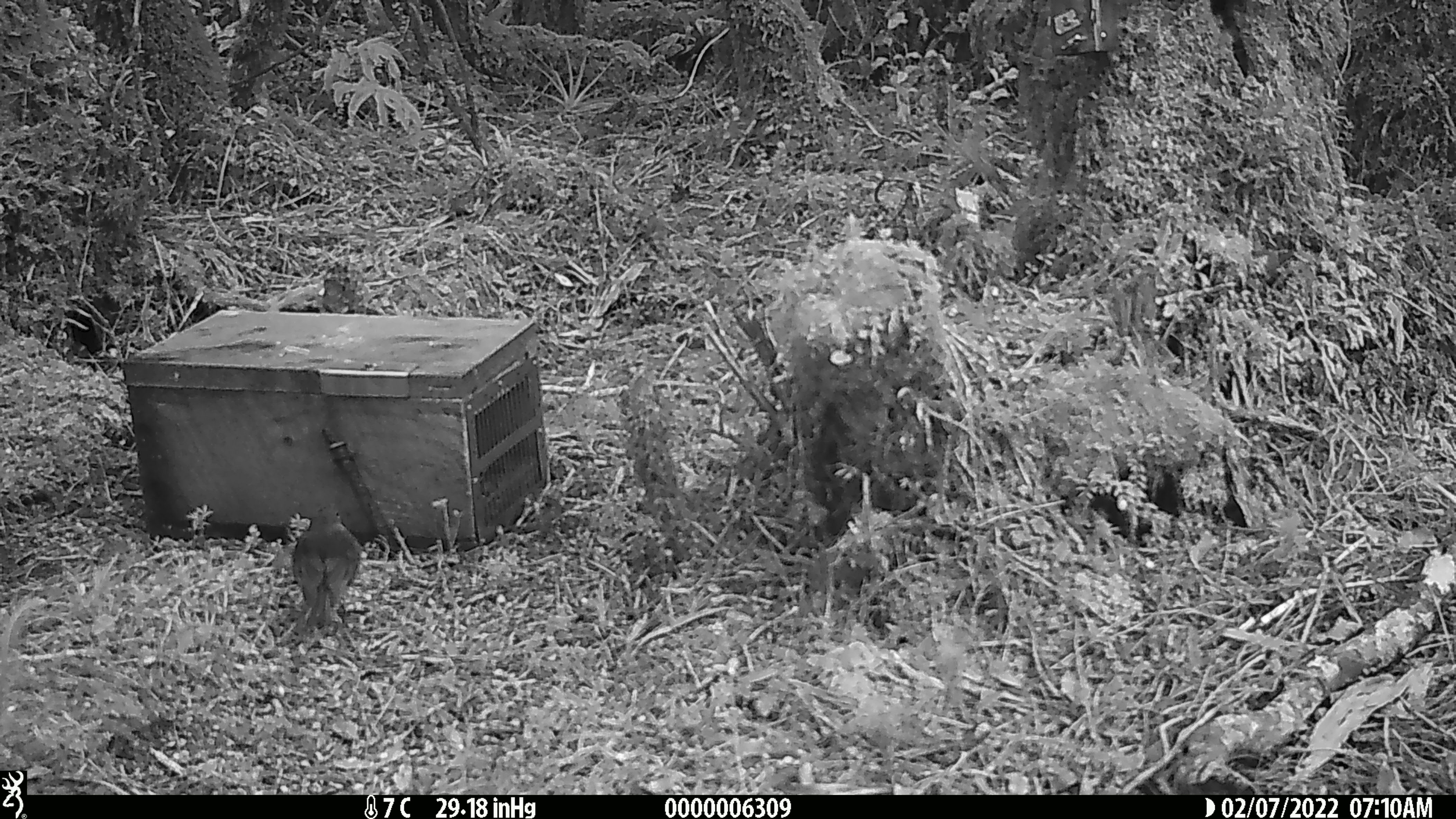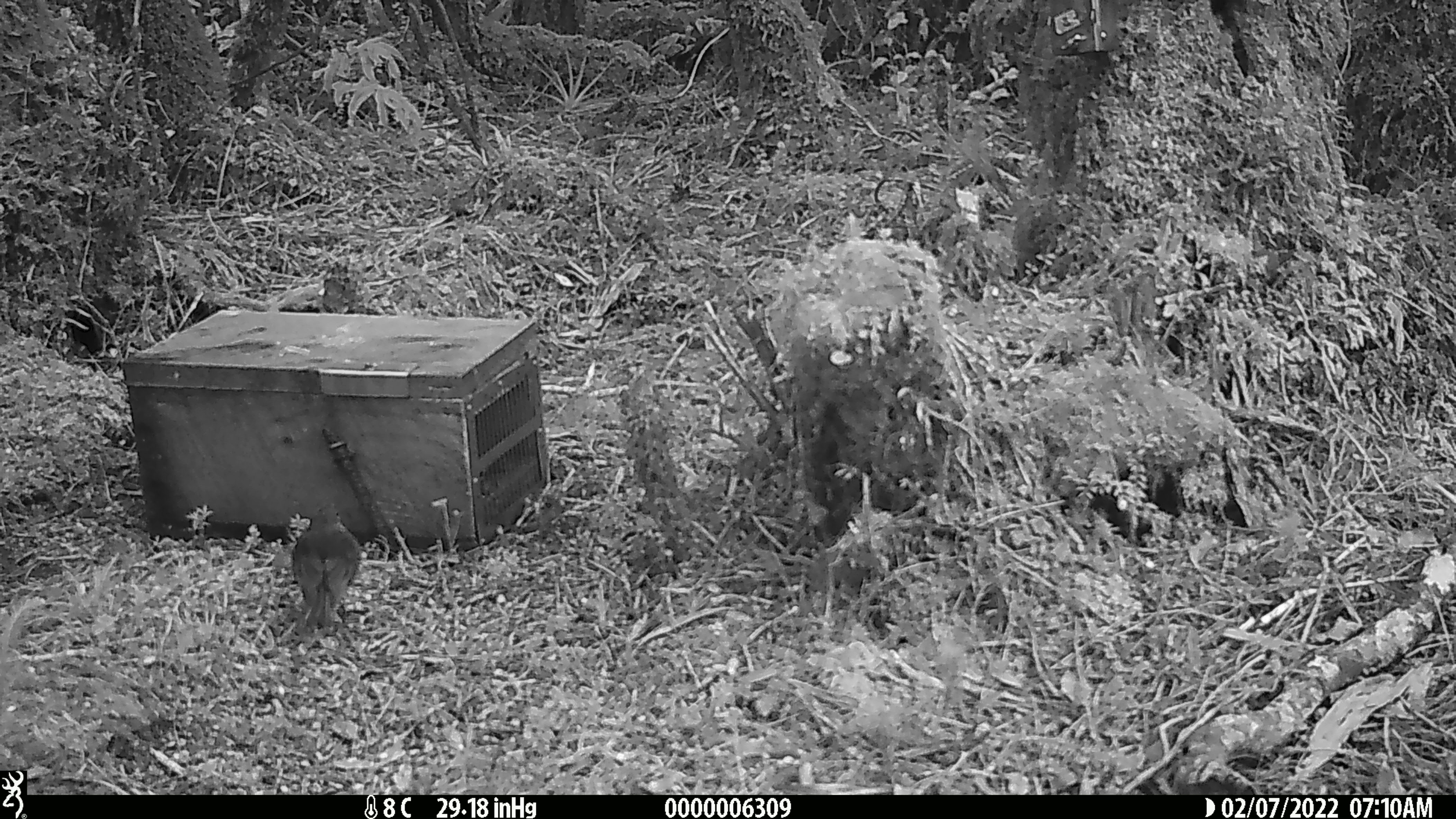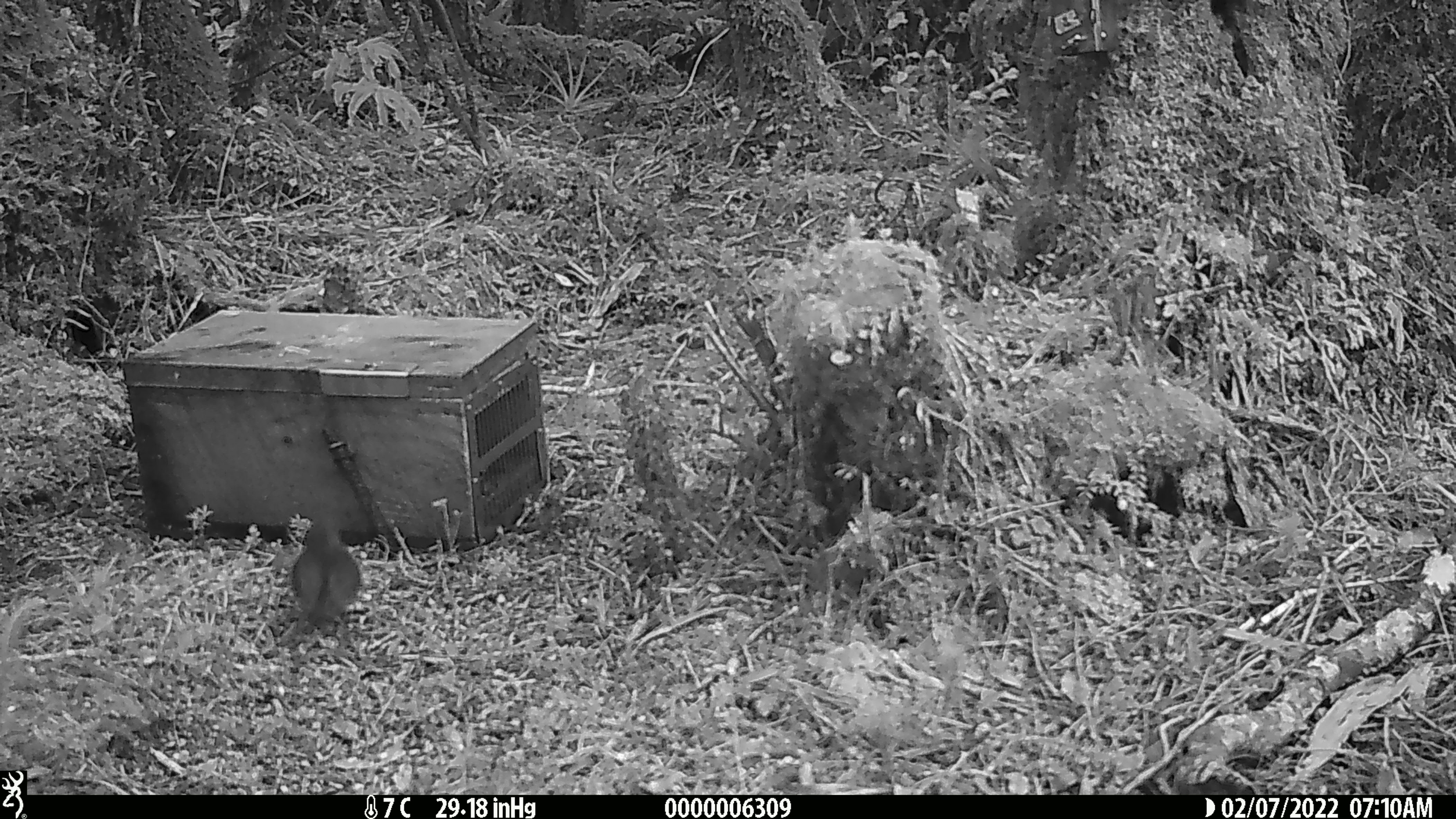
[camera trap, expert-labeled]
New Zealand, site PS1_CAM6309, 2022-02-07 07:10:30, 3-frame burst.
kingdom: Animalia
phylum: Chordata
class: Aves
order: Passeriformes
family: Petroicidae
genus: Petroica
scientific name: Petroica australis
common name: new zealand robin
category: robin